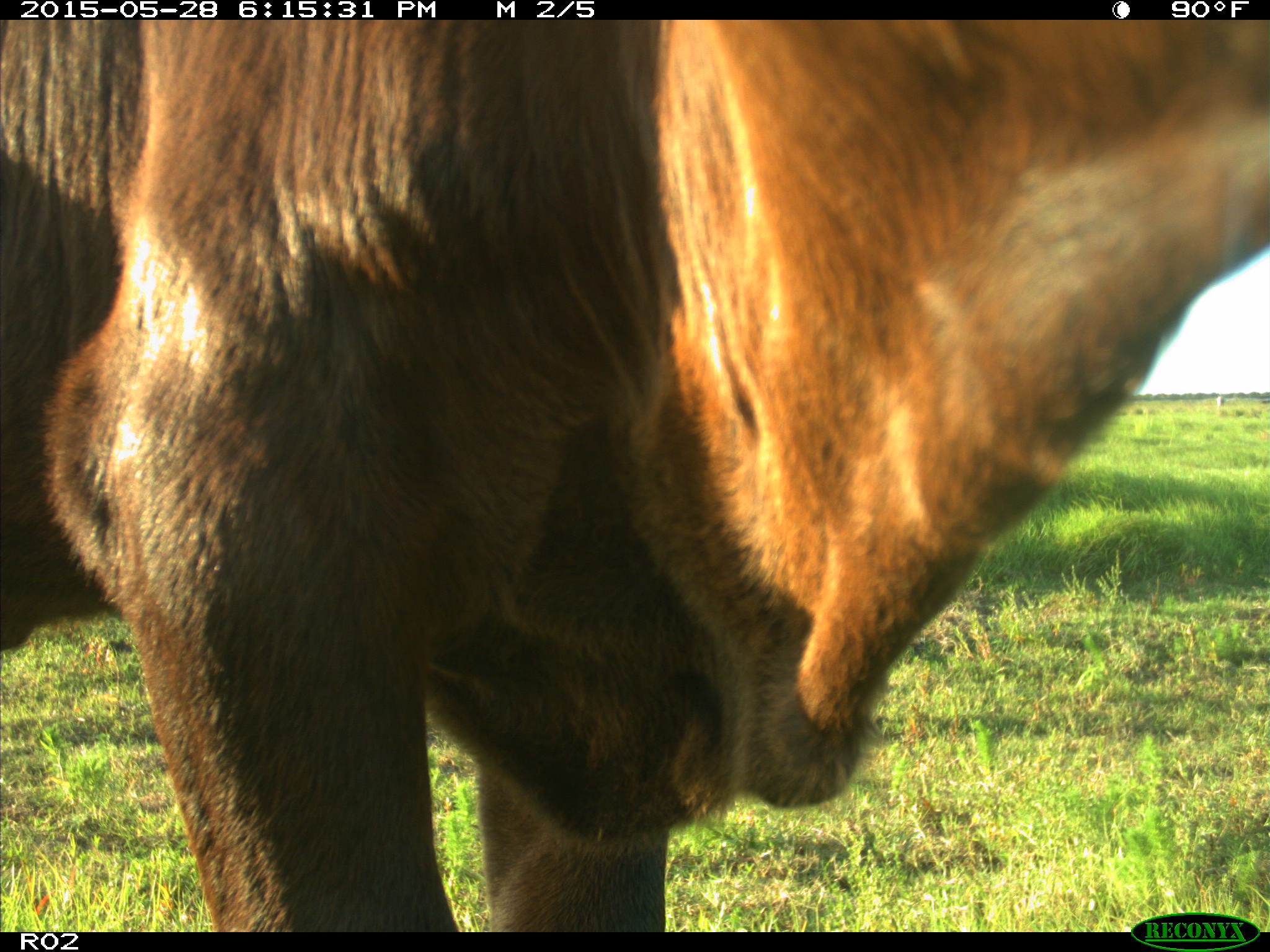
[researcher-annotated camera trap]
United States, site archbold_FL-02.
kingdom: Animalia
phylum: Chordata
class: Mammalia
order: Artiodactyla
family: Bovidae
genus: Bos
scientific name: Bos taurus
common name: domestic cow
Bos taurus (domestic cow).